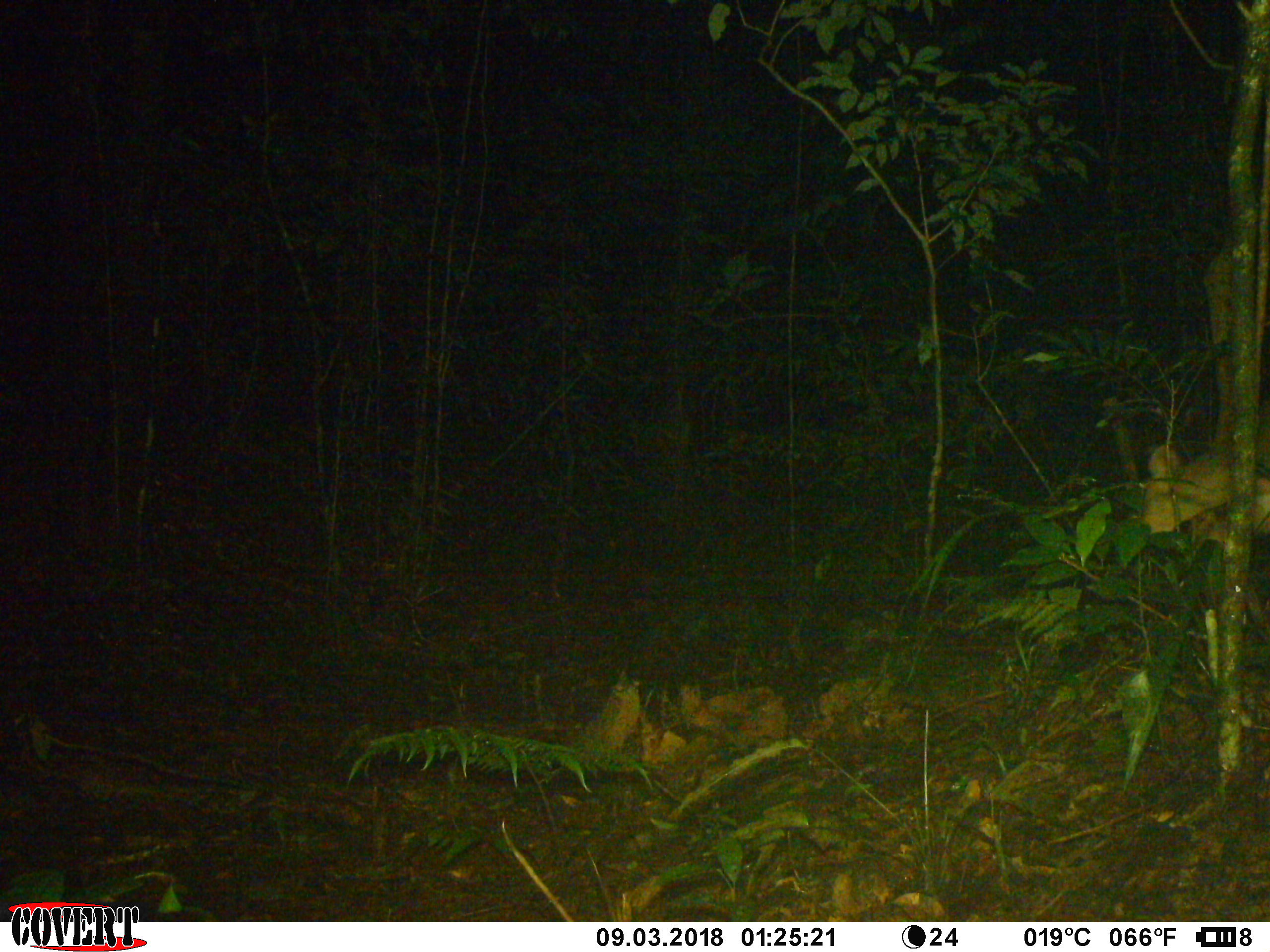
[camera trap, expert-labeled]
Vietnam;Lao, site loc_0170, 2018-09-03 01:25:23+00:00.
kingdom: Animalia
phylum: Chordata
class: Mammalia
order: Artiodactyla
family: Cervidae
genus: Muntiacus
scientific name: Muntiacus vuquangensis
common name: large-antlered muntjac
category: large antlered muntjac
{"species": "large antlered muntjac (large-antlered muntjac) (Muntiacus vuquangensis)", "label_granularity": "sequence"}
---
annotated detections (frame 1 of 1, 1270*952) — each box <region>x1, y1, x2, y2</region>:
large antlered muntjac: <region>1125, 391, 1270, 632</region>